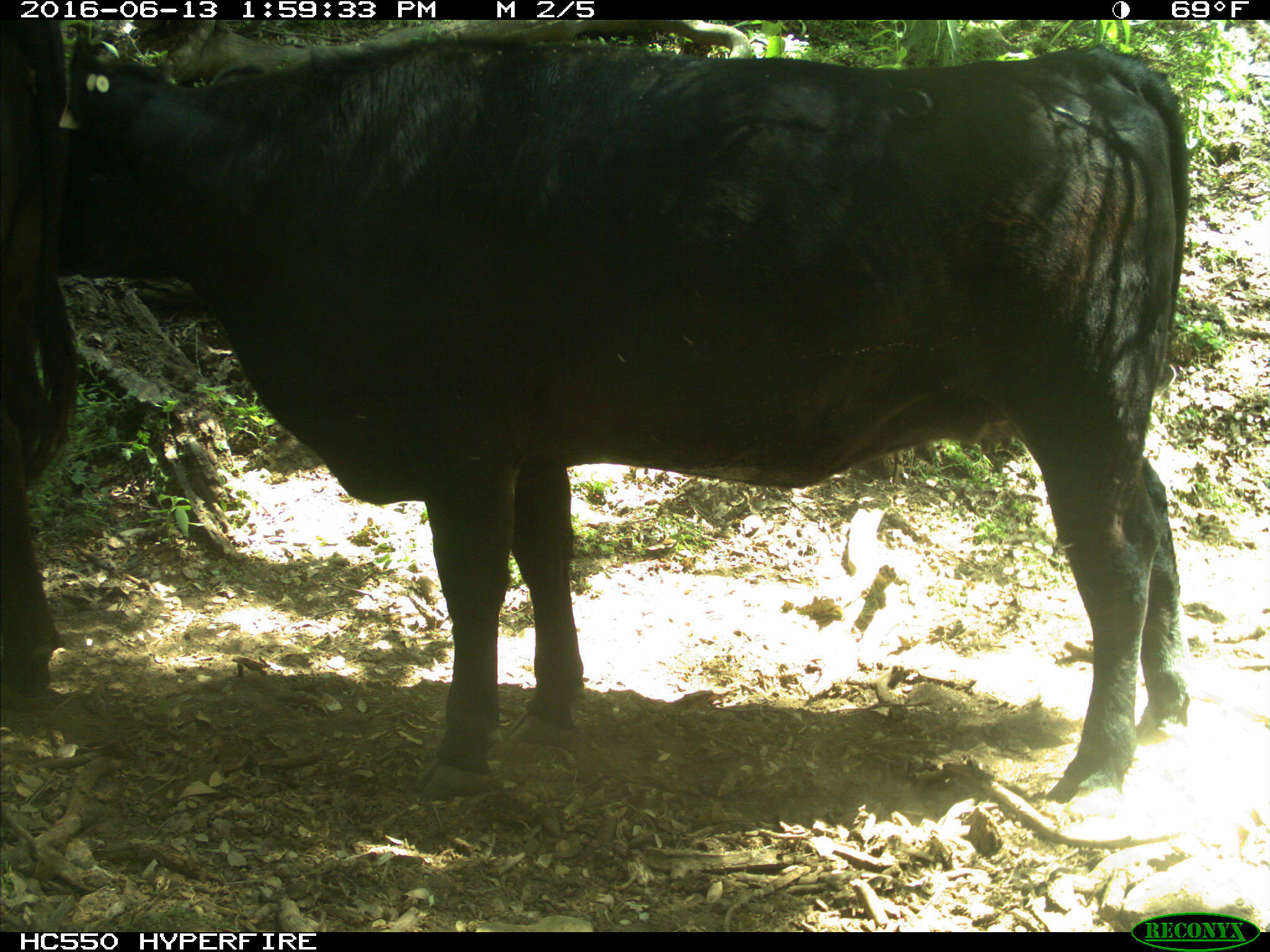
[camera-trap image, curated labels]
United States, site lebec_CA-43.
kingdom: Animalia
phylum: Chordata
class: Mammalia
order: Artiodactyla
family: Bovidae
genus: Bos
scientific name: Bos taurus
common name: domestic cow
Bos taurus (domestic cow).